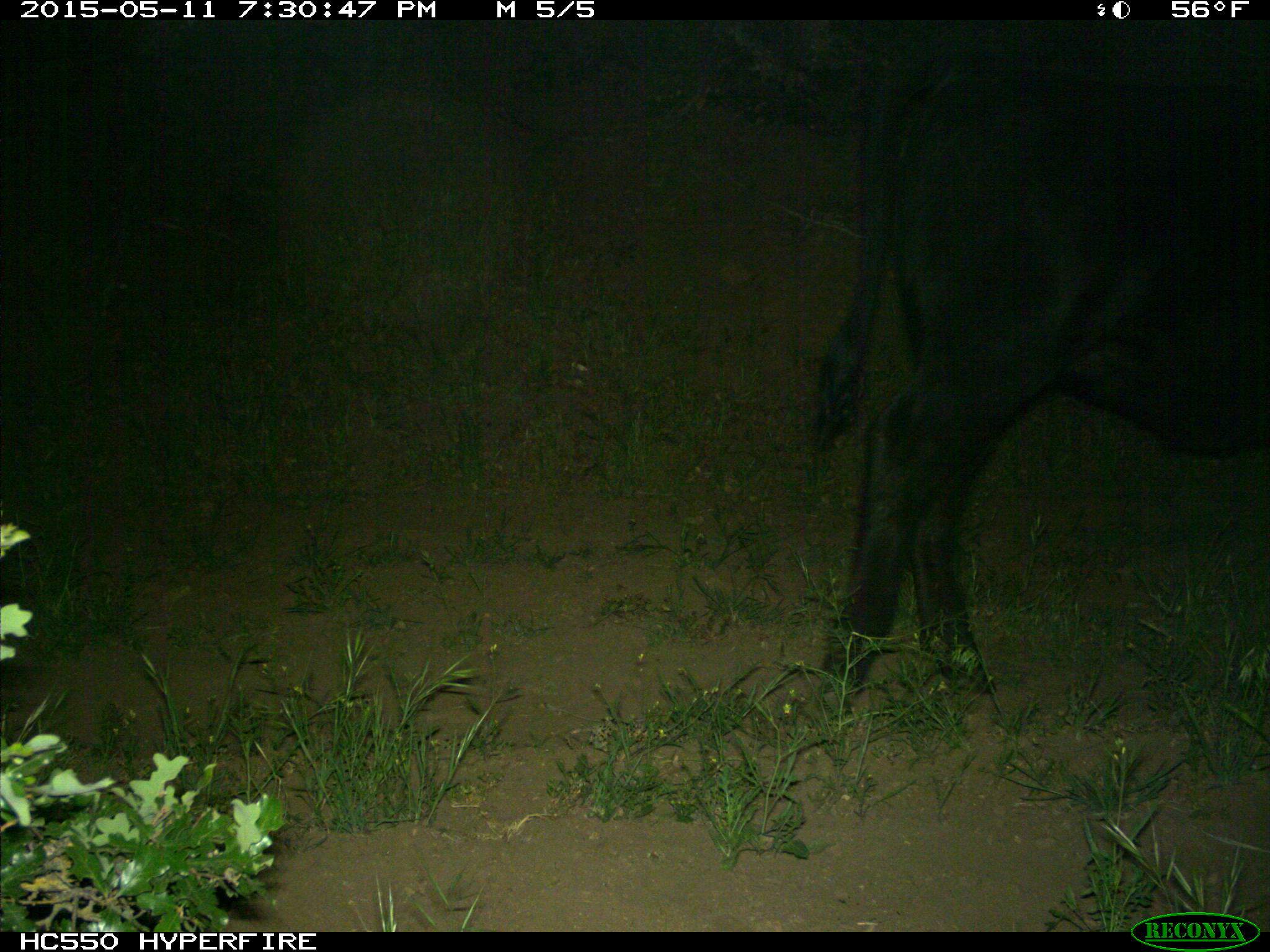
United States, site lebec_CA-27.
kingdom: Animalia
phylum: Chordata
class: Mammalia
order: Artiodactyla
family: Bovidae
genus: Bos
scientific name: Bos taurus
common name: domestic cow